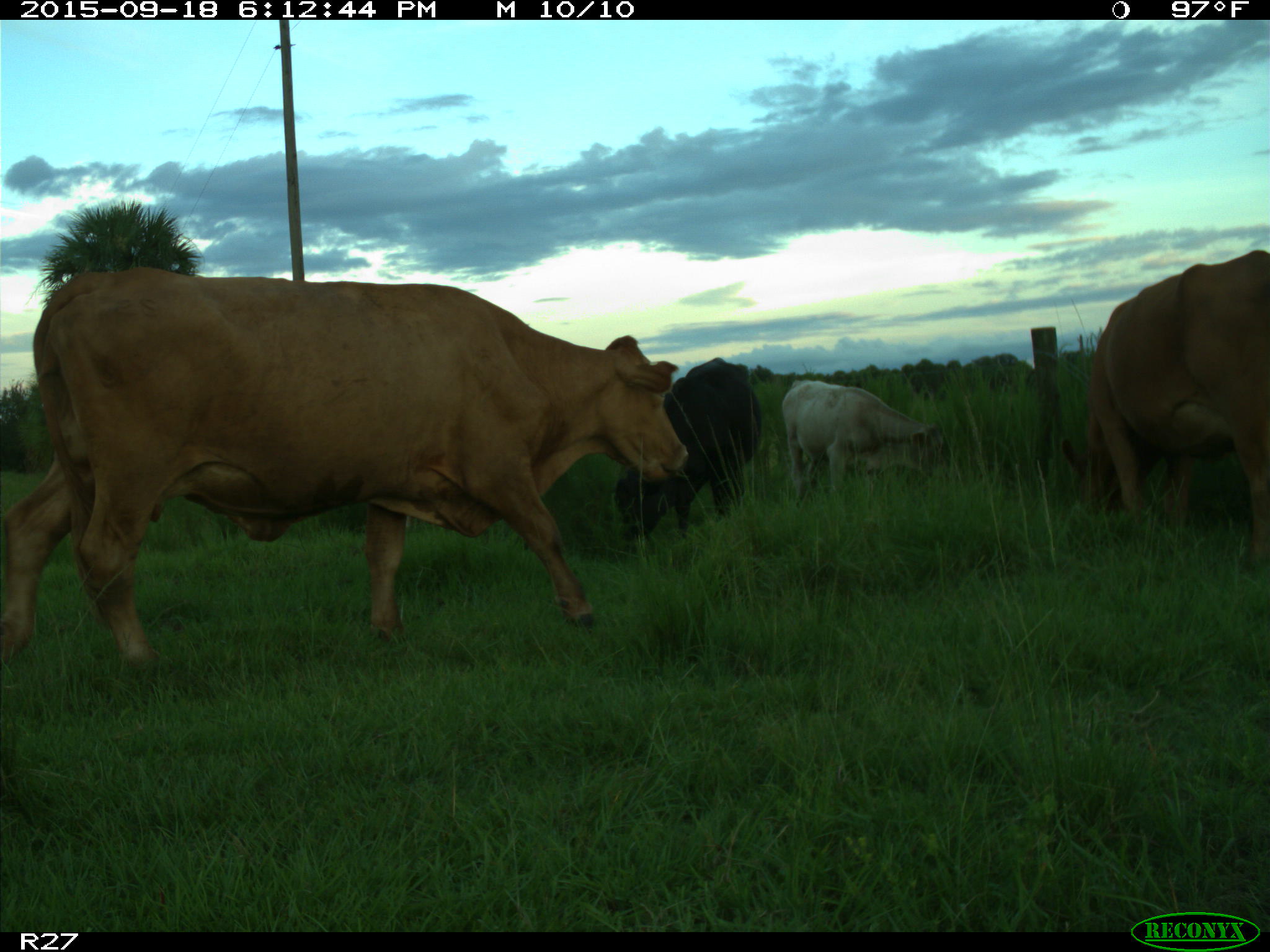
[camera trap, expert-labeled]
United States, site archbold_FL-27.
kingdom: Animalia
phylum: Chordata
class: Mammalia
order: Artiodactyla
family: Bovidae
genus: Bos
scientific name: Bos taurus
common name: domestic cow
Bos taurus (domestic cow).